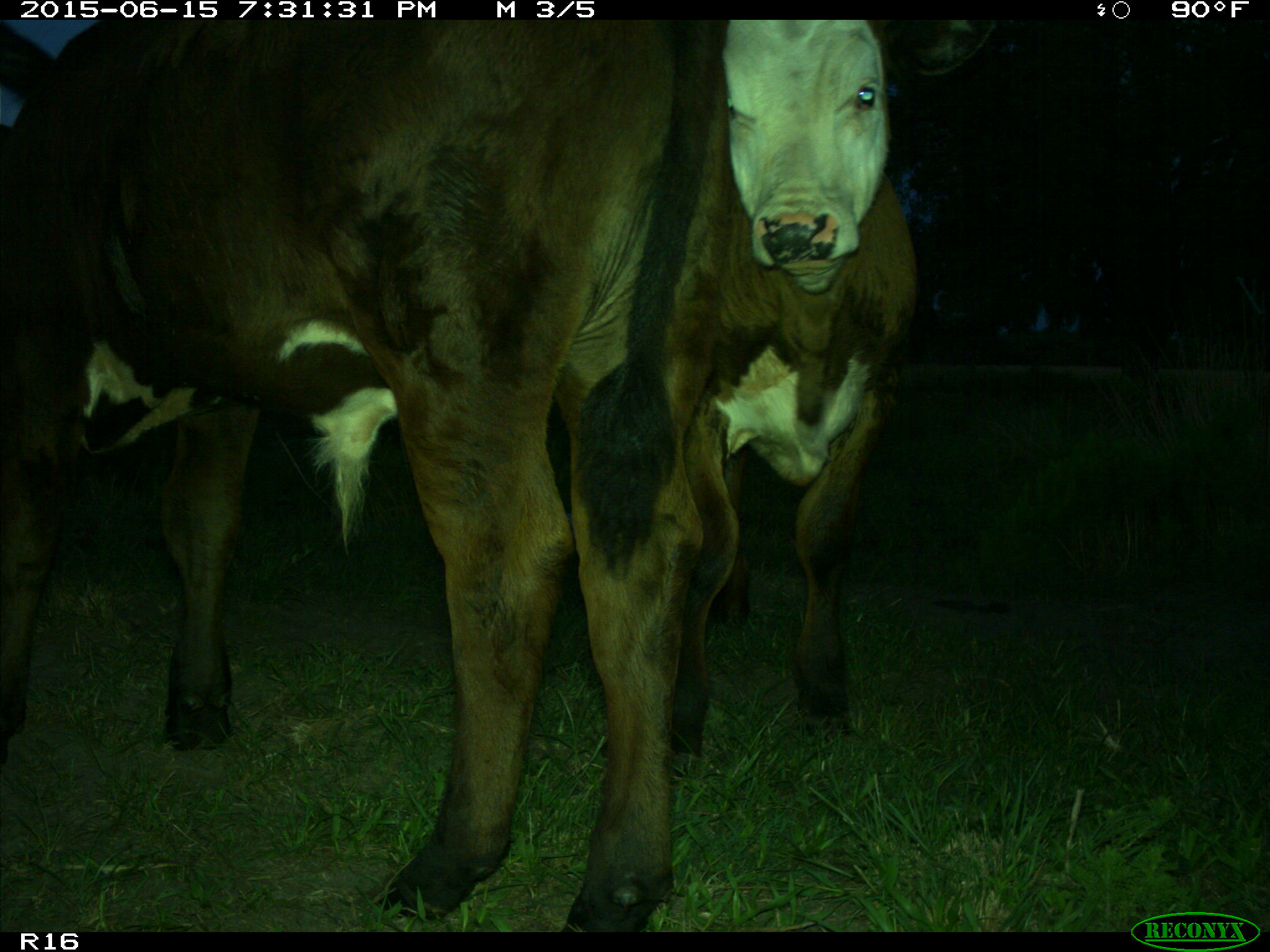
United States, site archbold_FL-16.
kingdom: Animalia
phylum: Chordata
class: Mammalia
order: Artiodactyla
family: Bovidae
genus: Bos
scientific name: Bos taurus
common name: domestic cow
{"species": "Bos taurus (domestic cow)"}